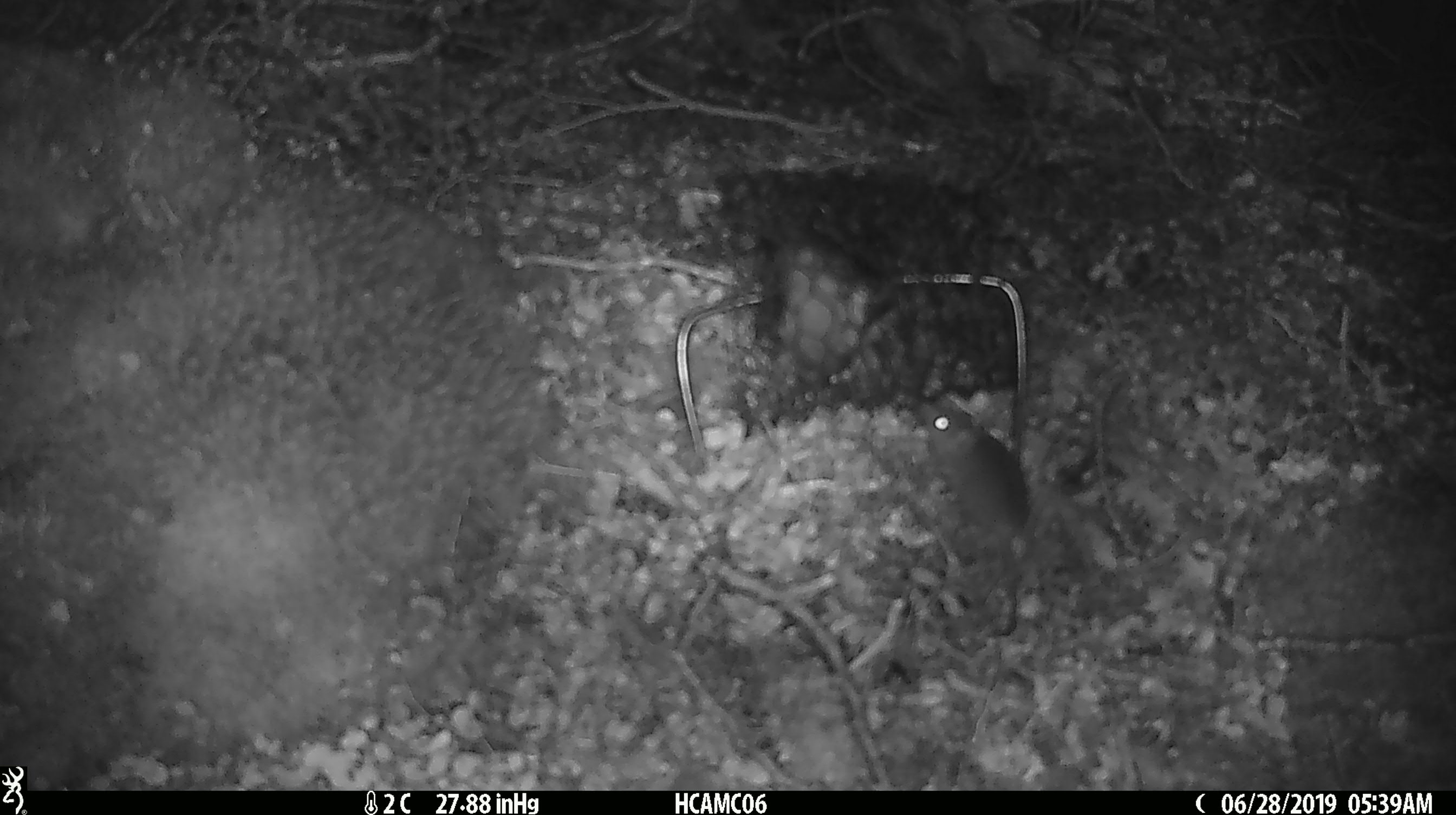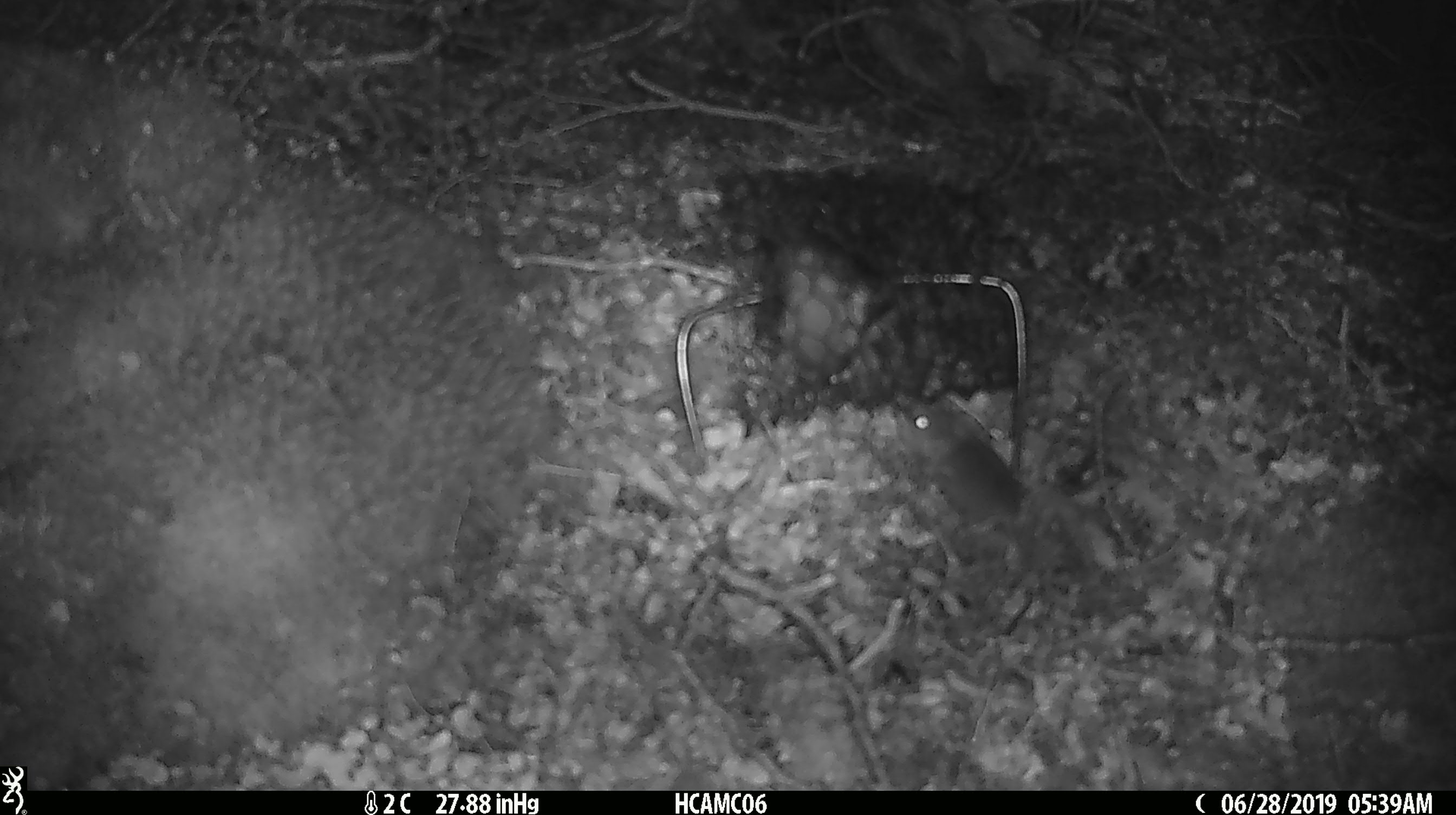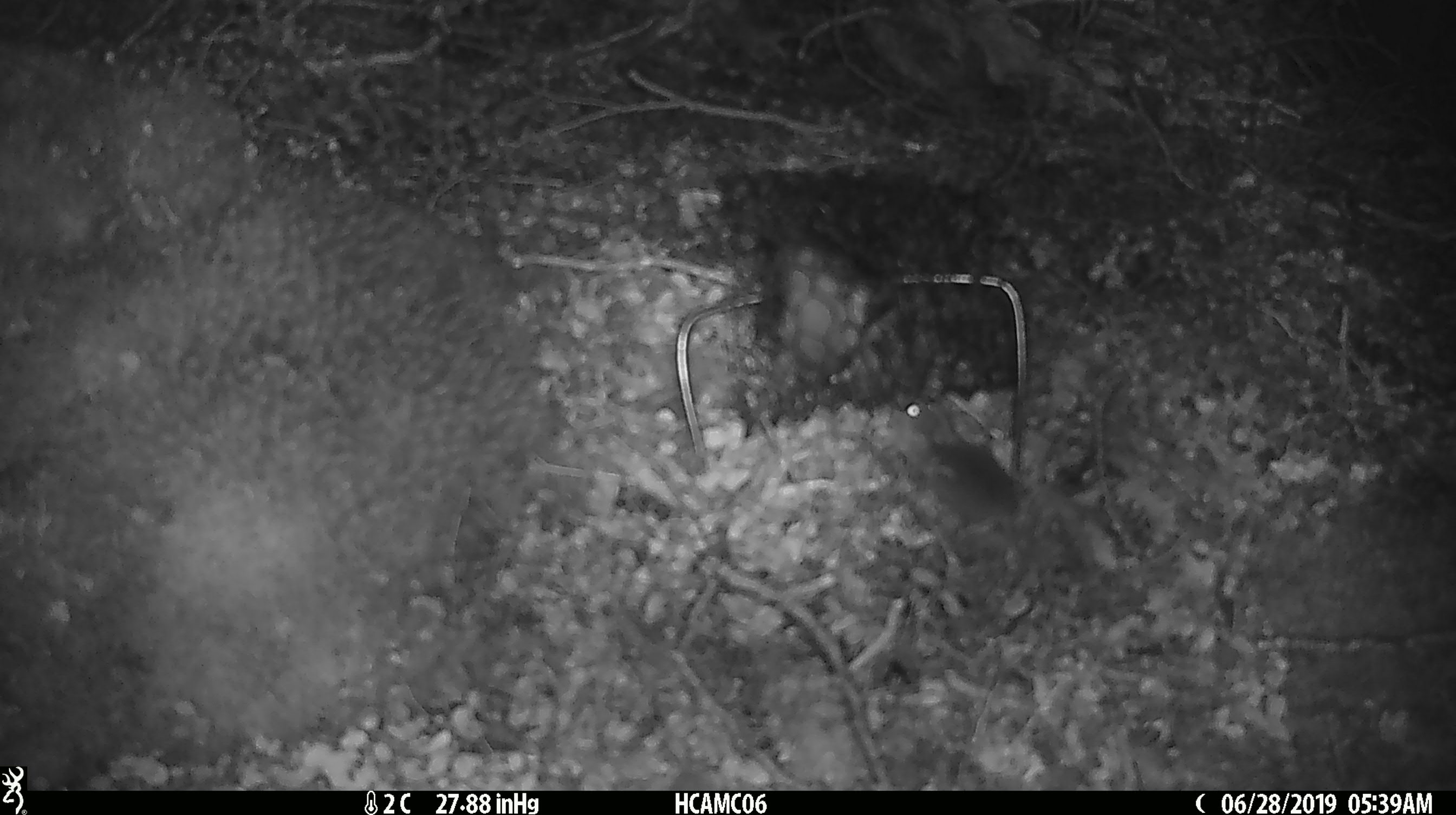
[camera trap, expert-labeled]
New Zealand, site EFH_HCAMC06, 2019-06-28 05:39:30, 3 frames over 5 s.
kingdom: Animalia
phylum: Chordata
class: Mammalia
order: Rodentia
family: Muridae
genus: Mus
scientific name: Mus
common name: mouse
Mouse (Mus).